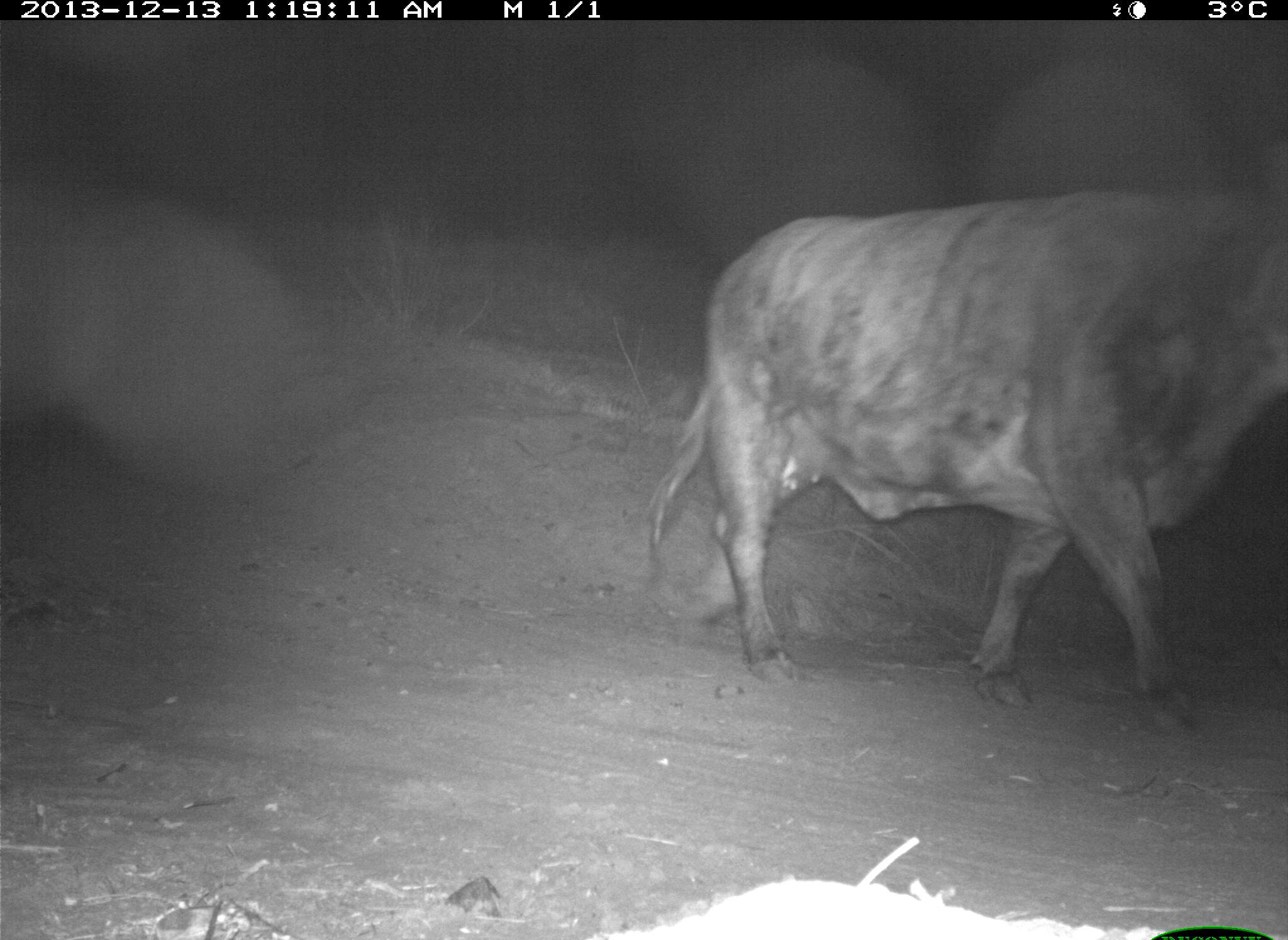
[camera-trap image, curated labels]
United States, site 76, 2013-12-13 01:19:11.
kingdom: Animalia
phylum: Chordata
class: Mammalia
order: Artiodactyla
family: Bovidae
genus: Bos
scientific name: Bos taurus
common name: cow